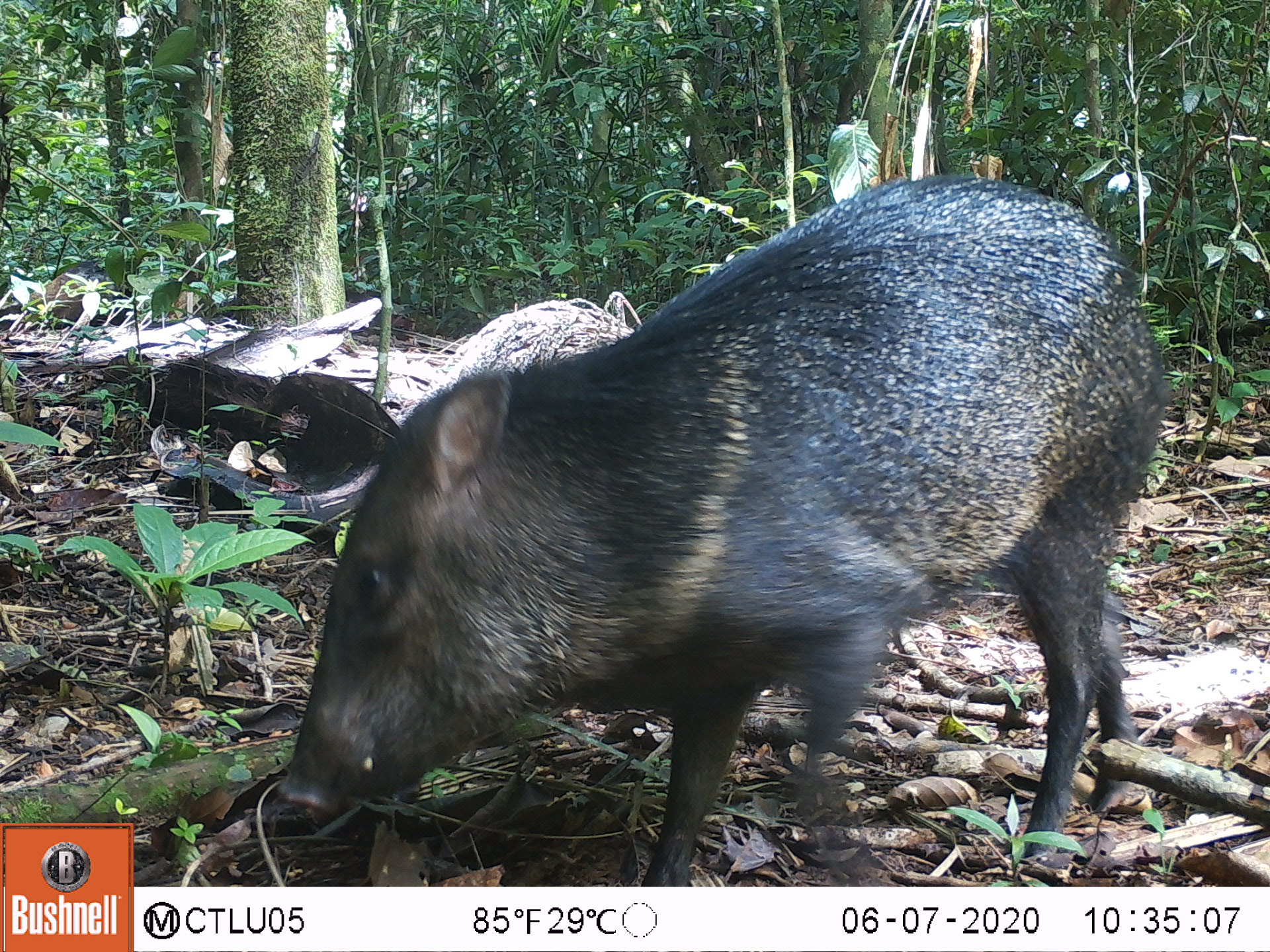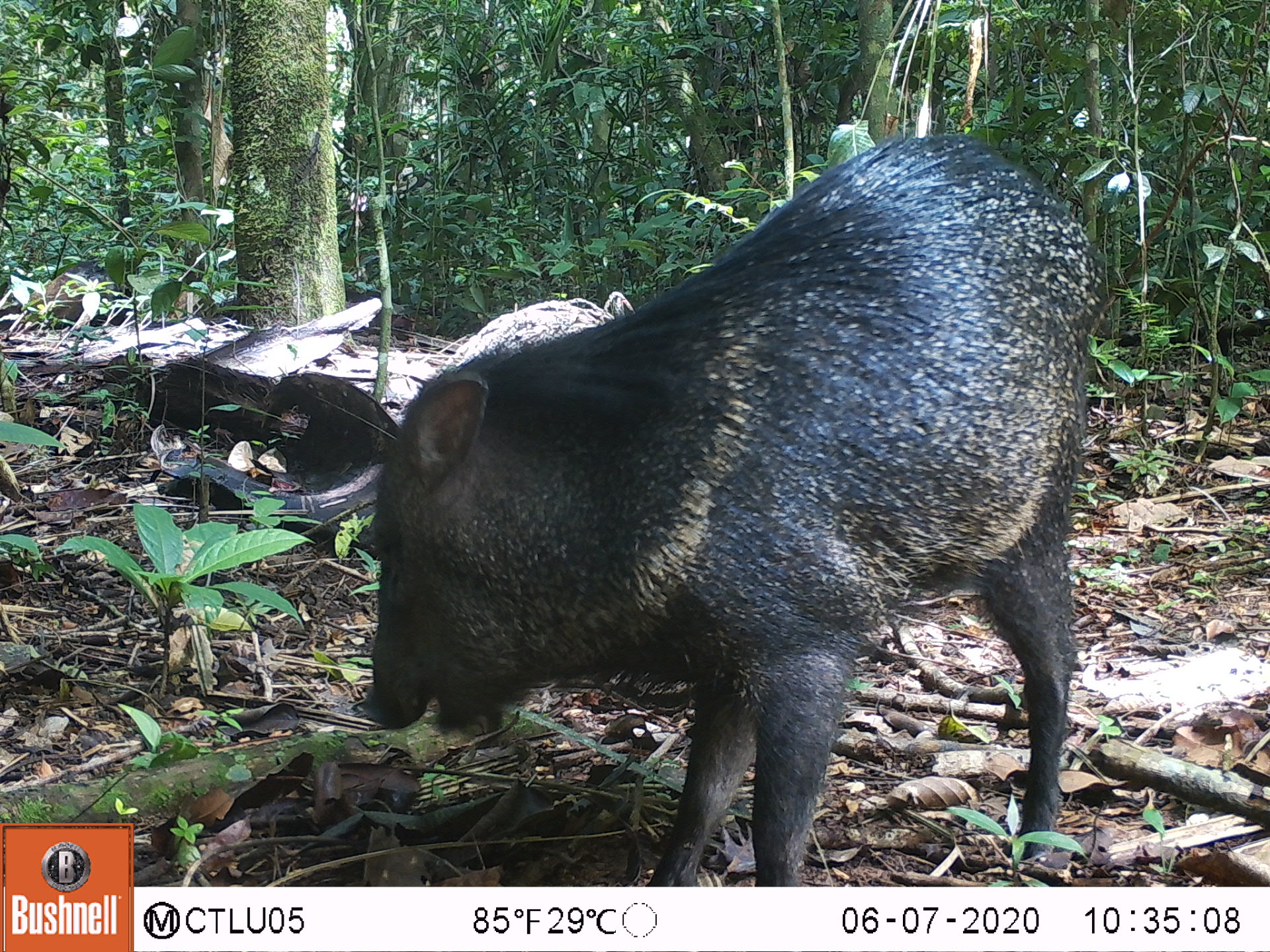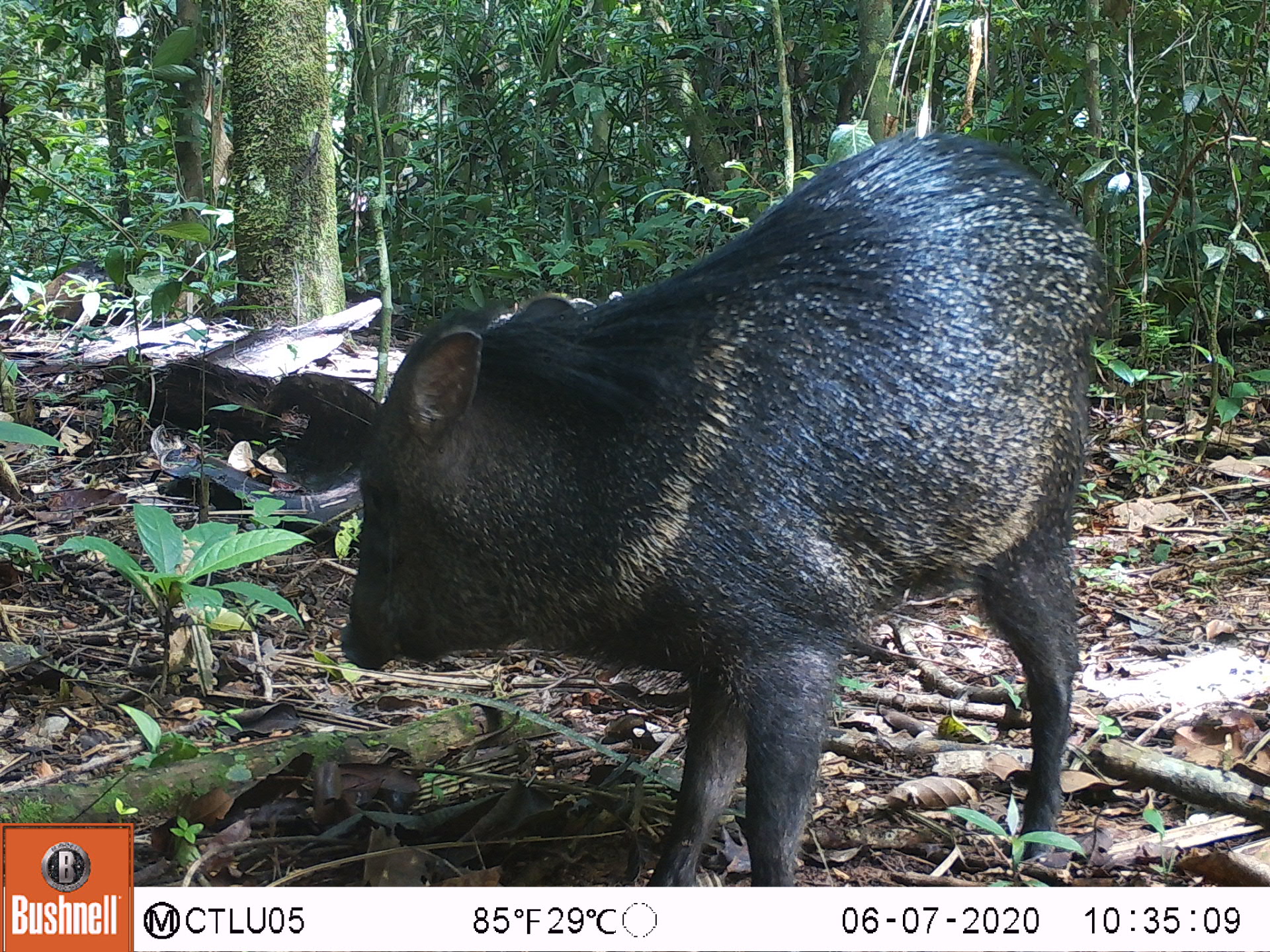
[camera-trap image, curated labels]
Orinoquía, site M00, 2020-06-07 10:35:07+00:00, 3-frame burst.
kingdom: Animalia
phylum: Chordata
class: Mammalia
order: Artiodactyla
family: Tayassuidae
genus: Pecari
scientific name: Pecari tajacu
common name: collared peccary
Collared peccary (Pecari tajacu).